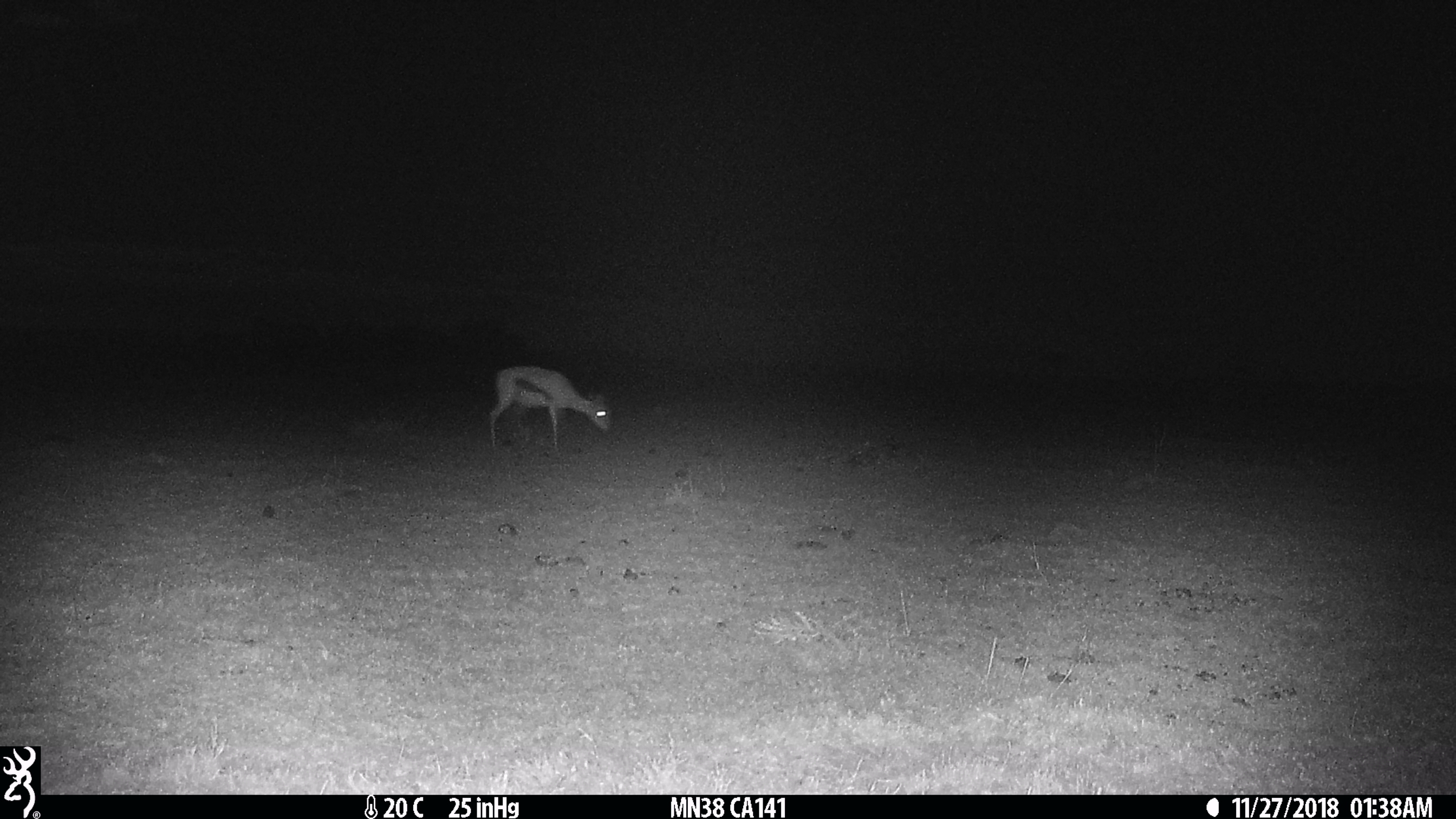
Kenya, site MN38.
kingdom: Animalia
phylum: Chordata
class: Mammalia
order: Artiodactyla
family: Bovidae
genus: Eudorcas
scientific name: Eudorcas thomsonii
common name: thomon's gazelle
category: gazelle thomsons